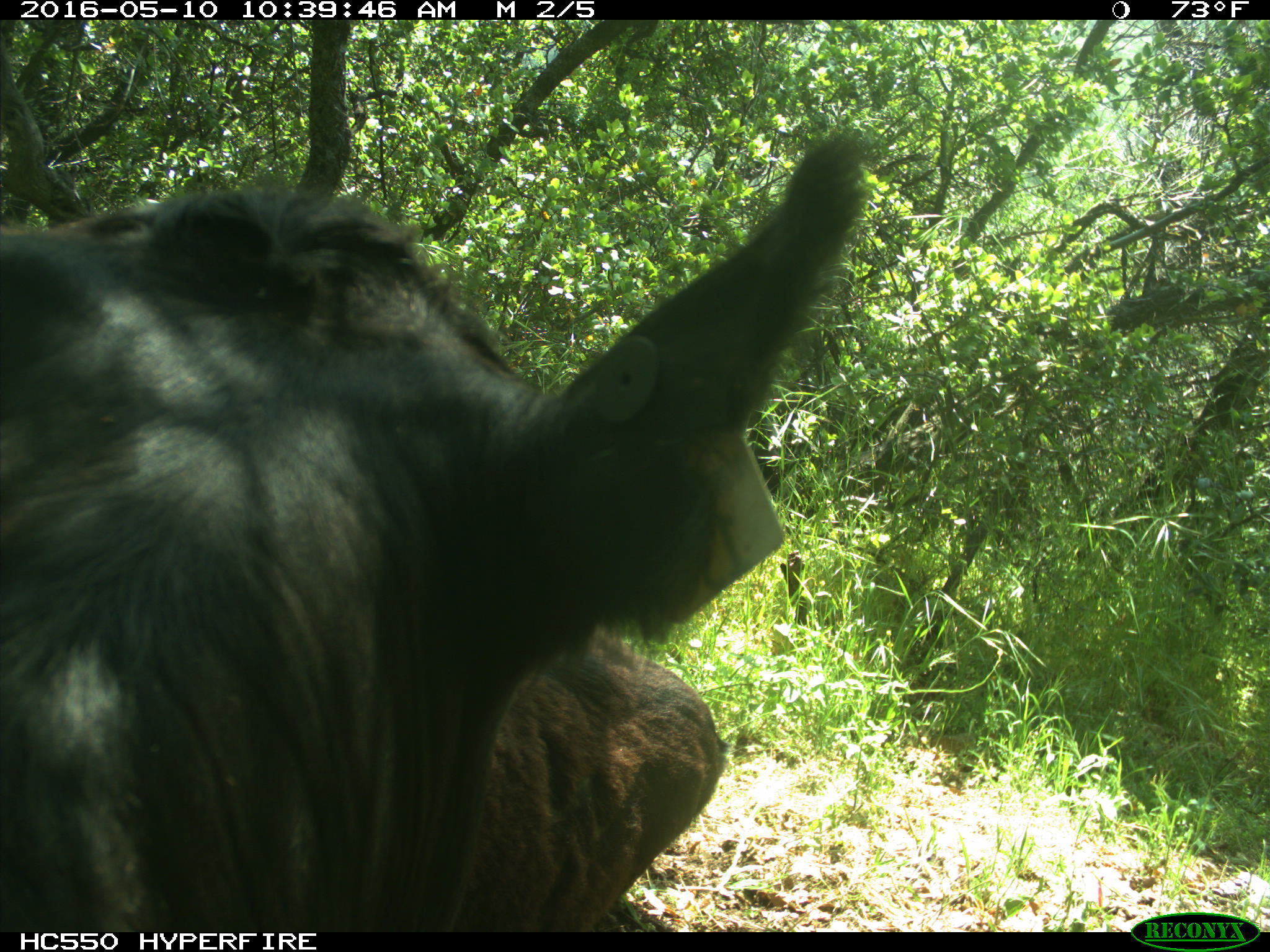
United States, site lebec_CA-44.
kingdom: Animalia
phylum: Chordata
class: Mammalia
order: Artiodactyla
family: Bovidae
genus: Bos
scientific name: Bos taurus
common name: domestic cow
Bos taurus (domestic cow).